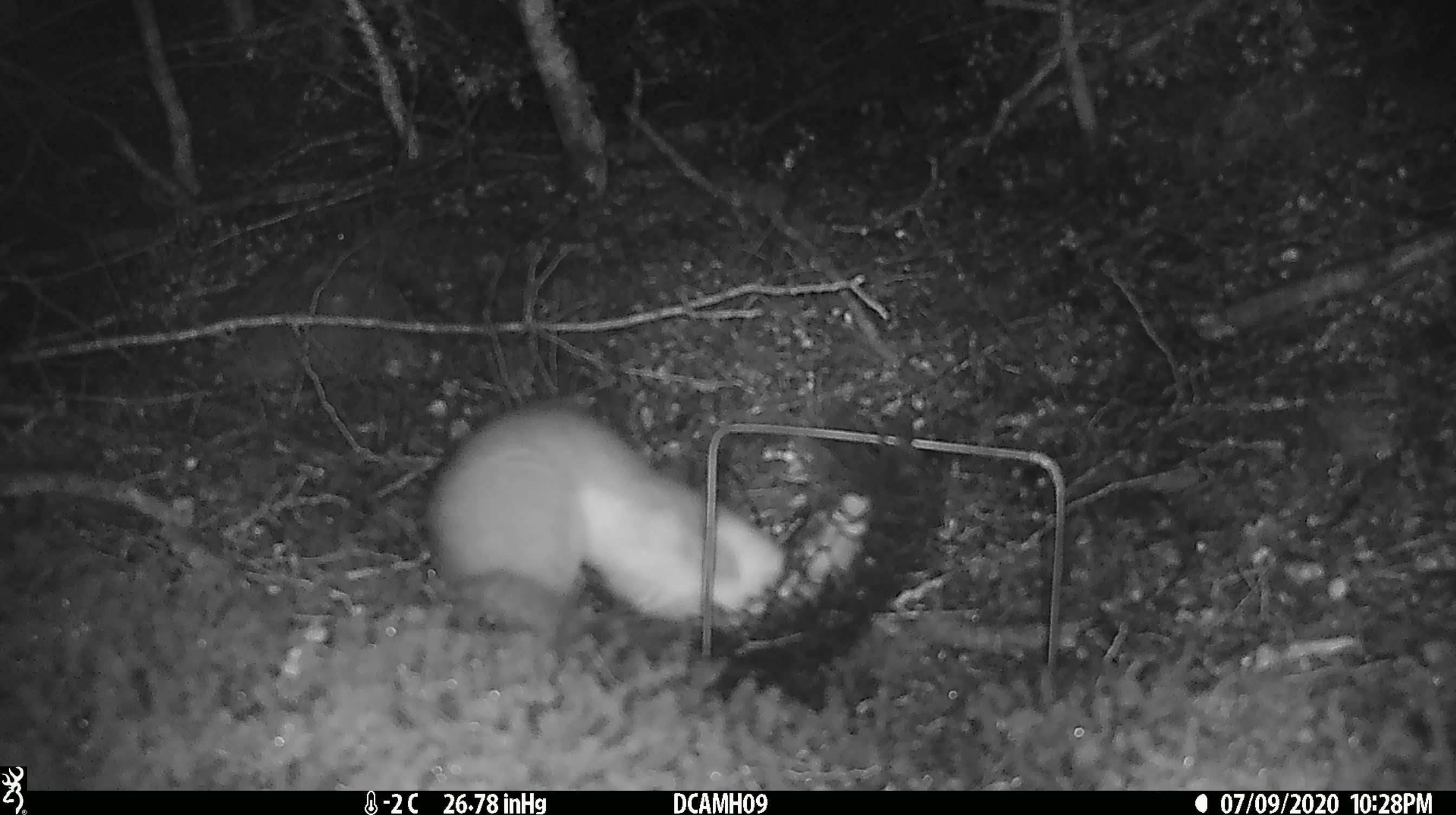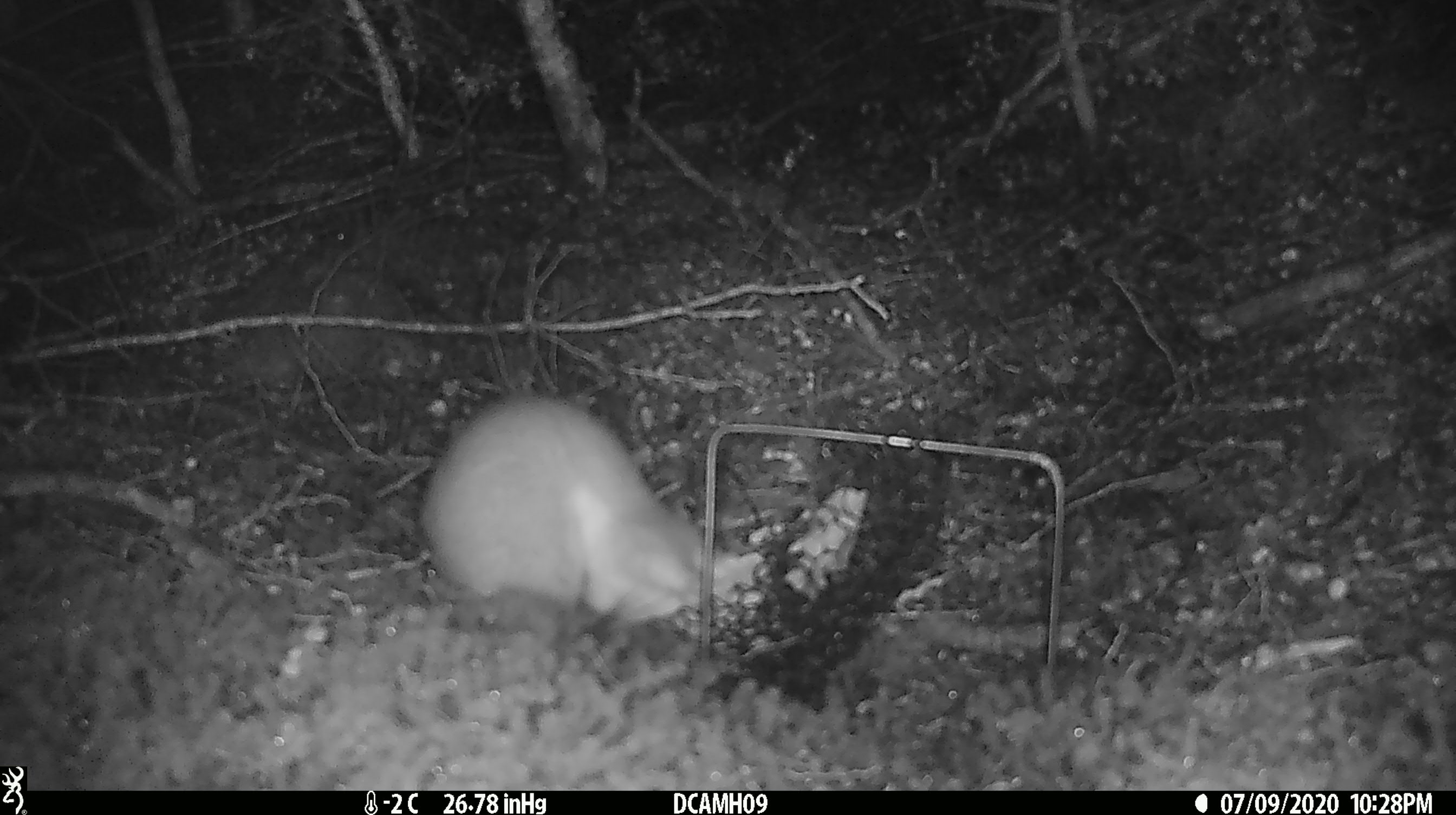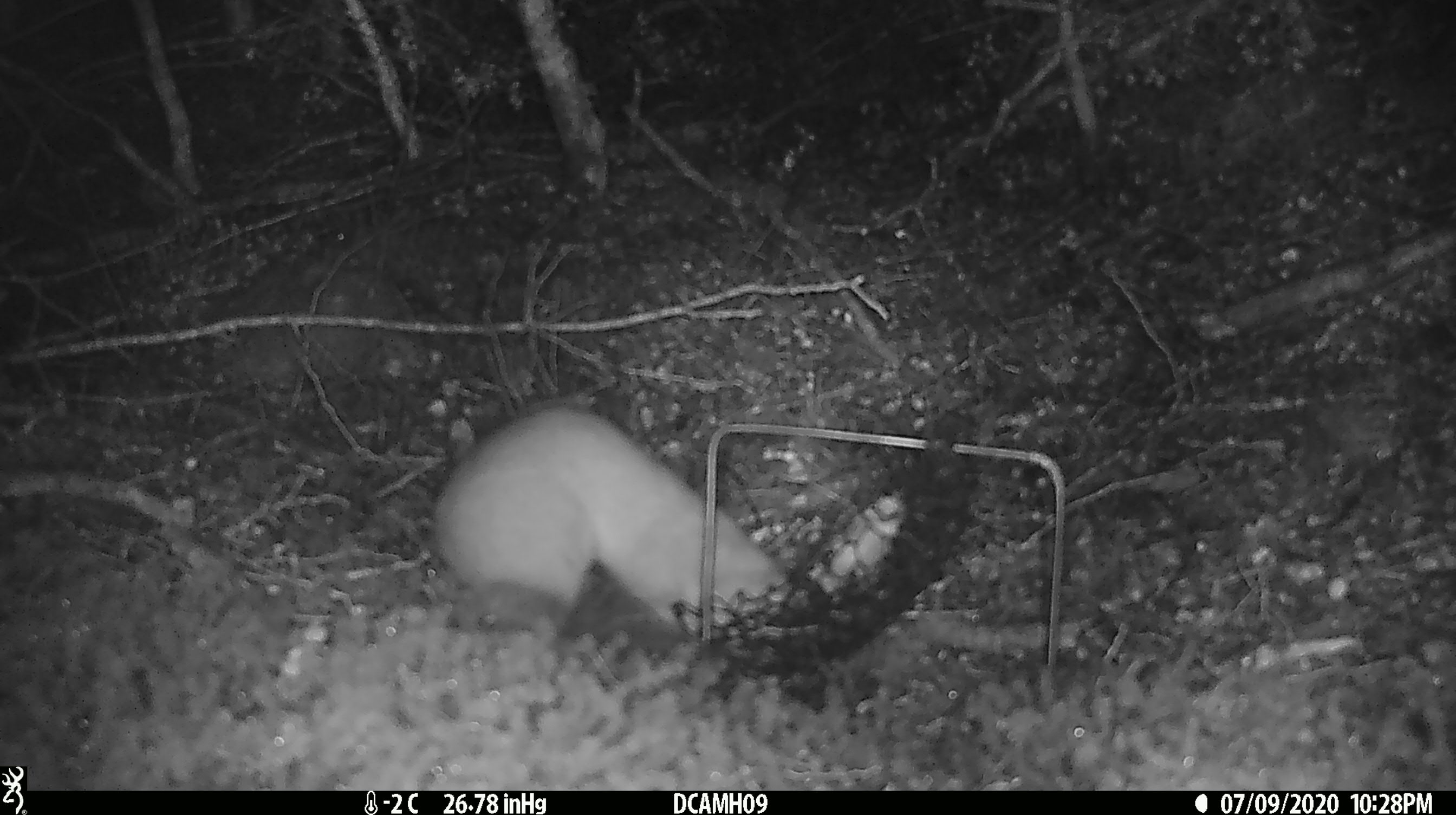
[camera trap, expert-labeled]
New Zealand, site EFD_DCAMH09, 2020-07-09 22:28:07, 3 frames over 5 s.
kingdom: Animalia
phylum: Chordata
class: Mammalia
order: Carnivora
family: Mustelidae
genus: Mustela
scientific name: Mustela erminea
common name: stoat